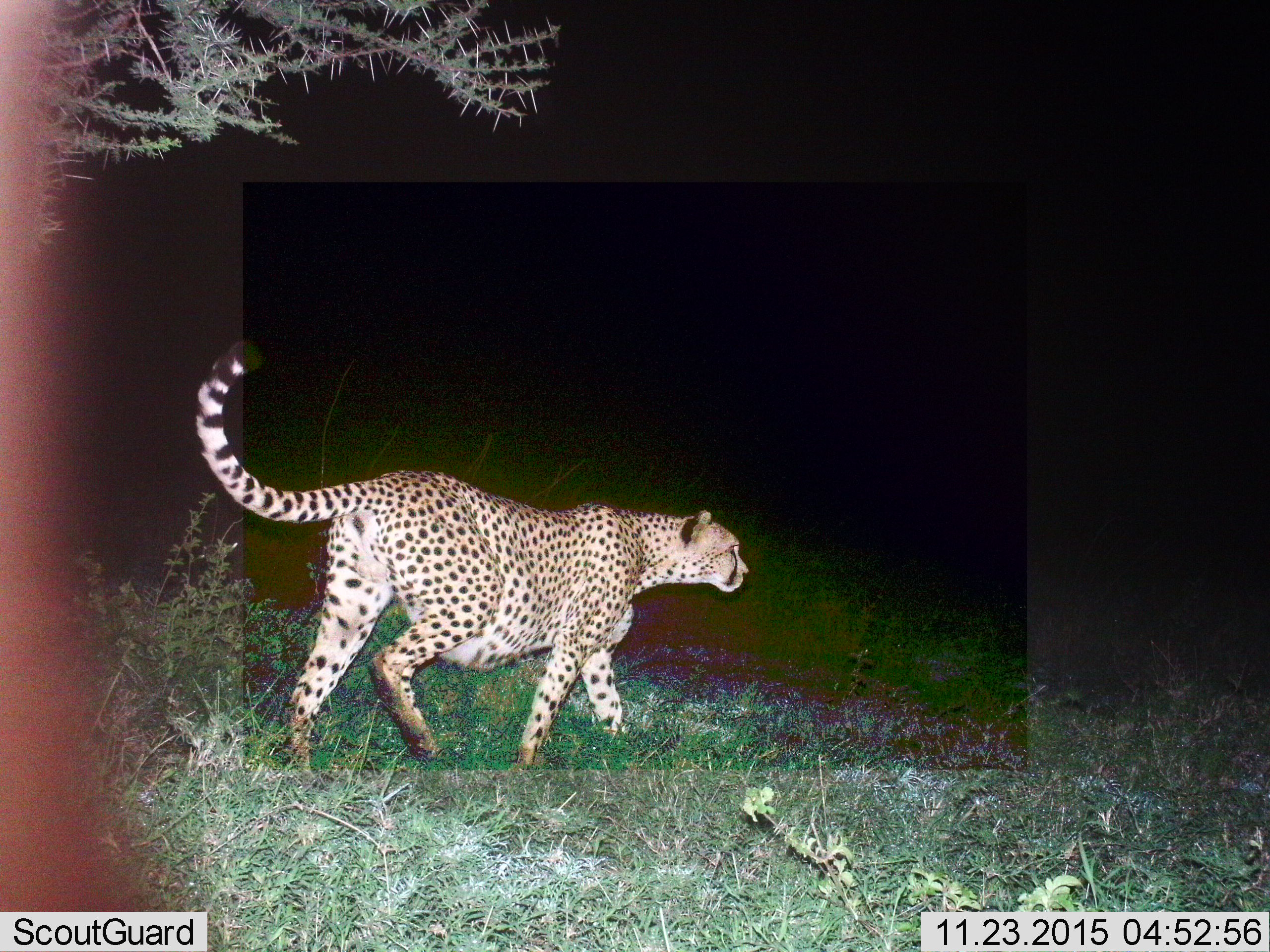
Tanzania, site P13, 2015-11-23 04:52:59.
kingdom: Animalia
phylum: Chordata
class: Mammalia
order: Carnivora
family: Felidae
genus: Acinonyx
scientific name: Acinonyx jubatus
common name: cheetah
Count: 1.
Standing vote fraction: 43%.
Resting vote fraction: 0%.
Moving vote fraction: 71%.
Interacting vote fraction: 0%.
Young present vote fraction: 0%.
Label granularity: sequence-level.